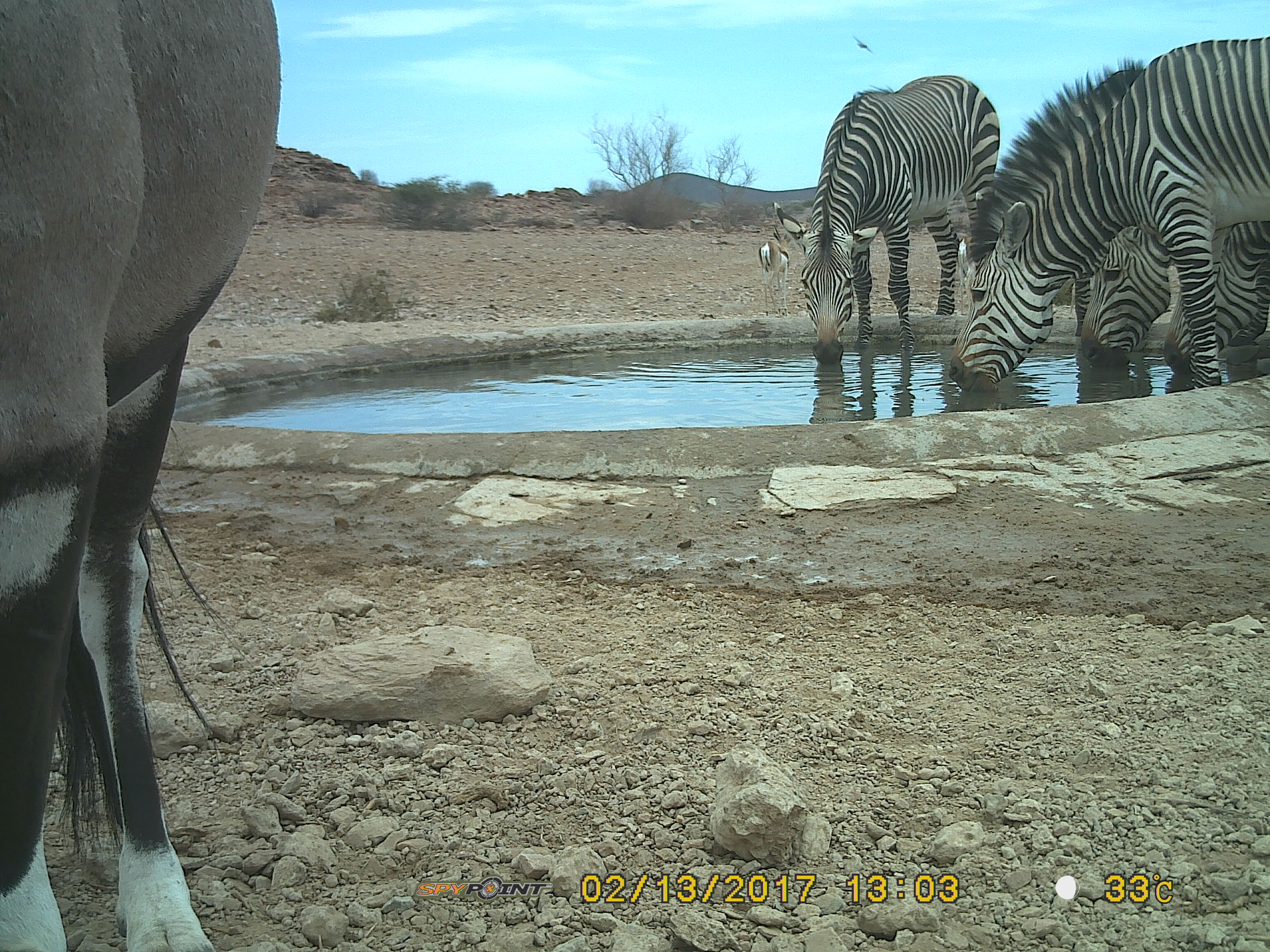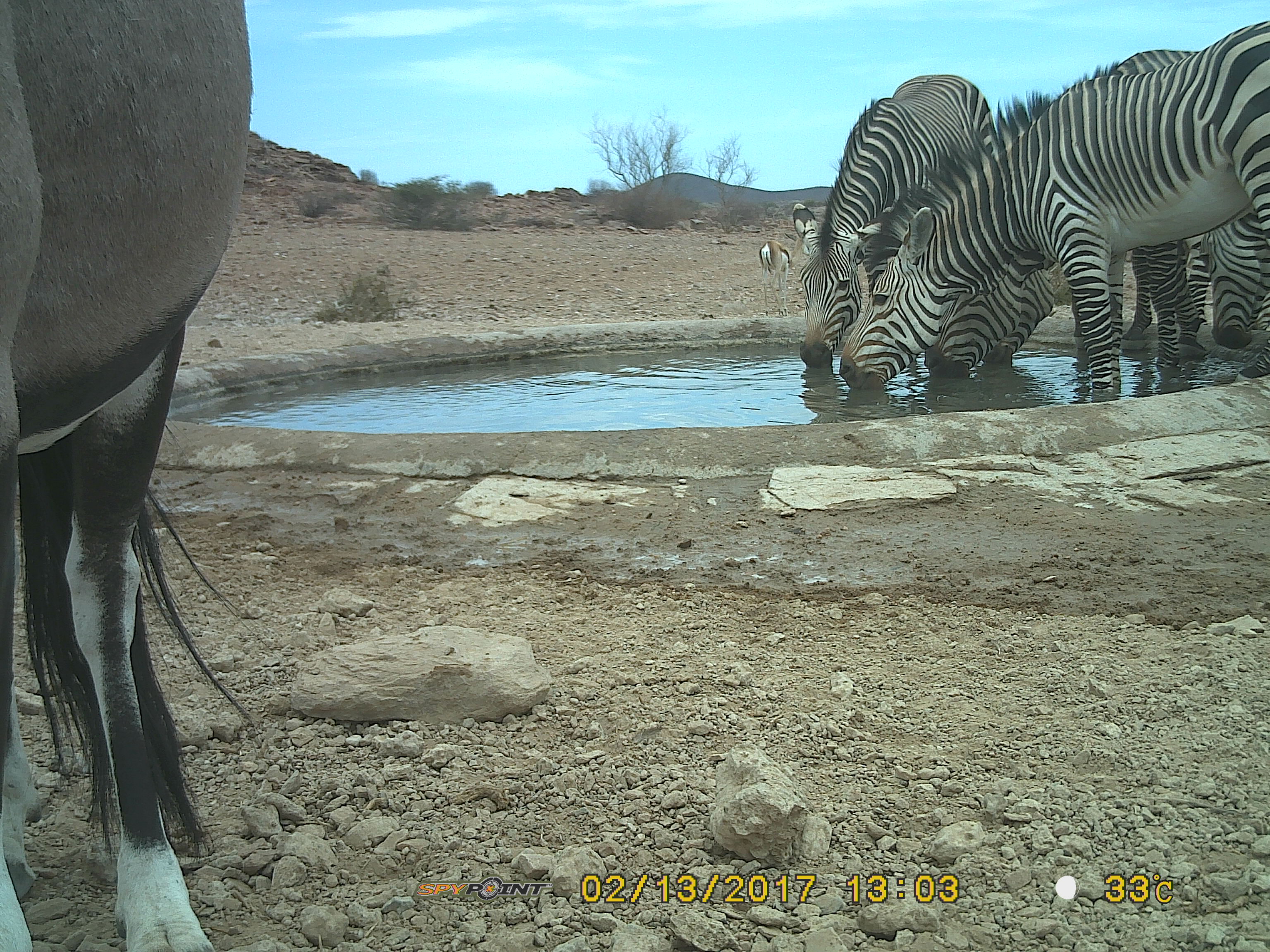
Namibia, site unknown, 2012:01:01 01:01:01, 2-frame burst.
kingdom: Animalia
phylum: Chordata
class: Mammalia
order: Perissodactyla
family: Equidae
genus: Equus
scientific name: Equus zebra hartmannae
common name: hartmann's mountain zebra